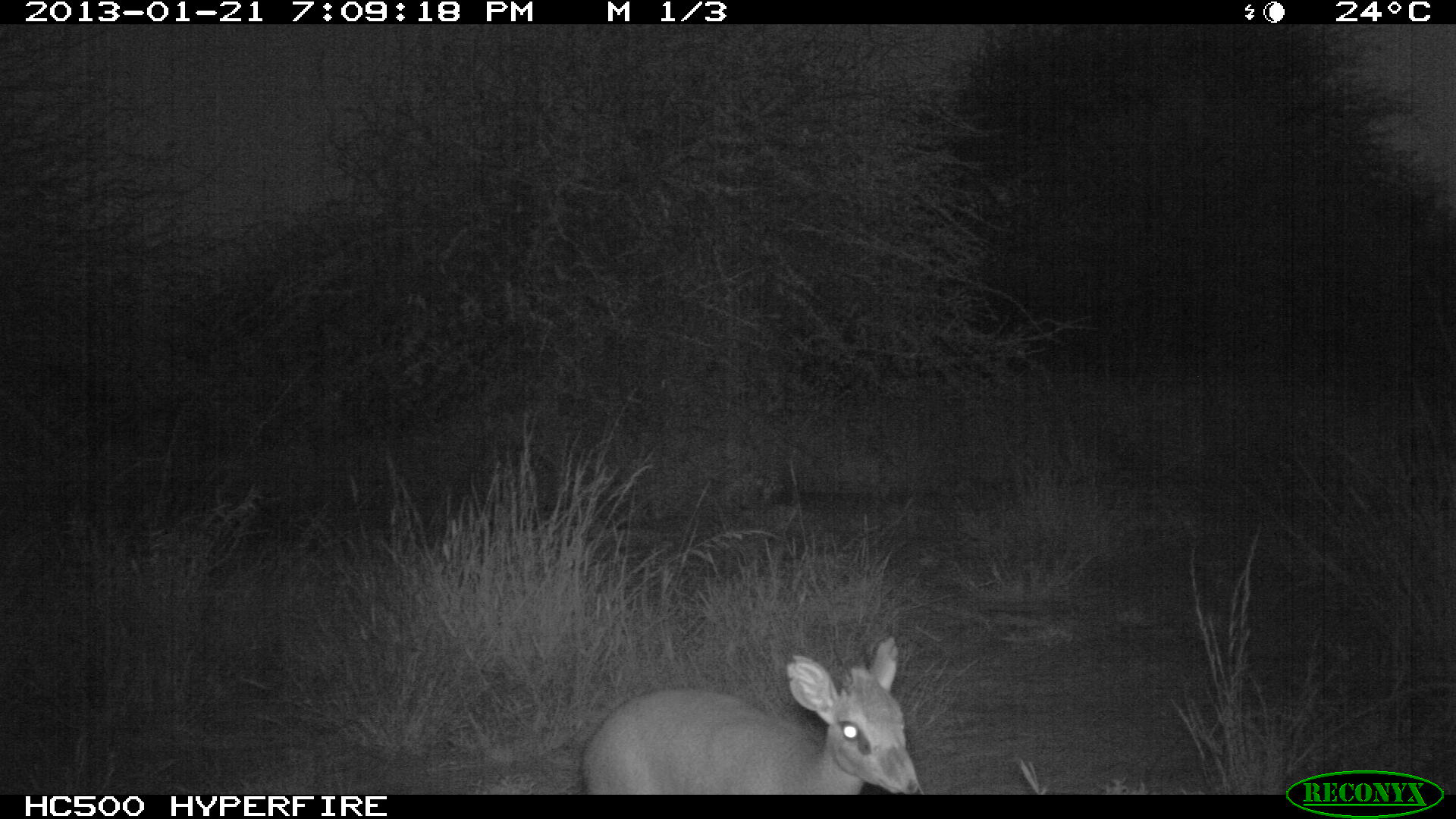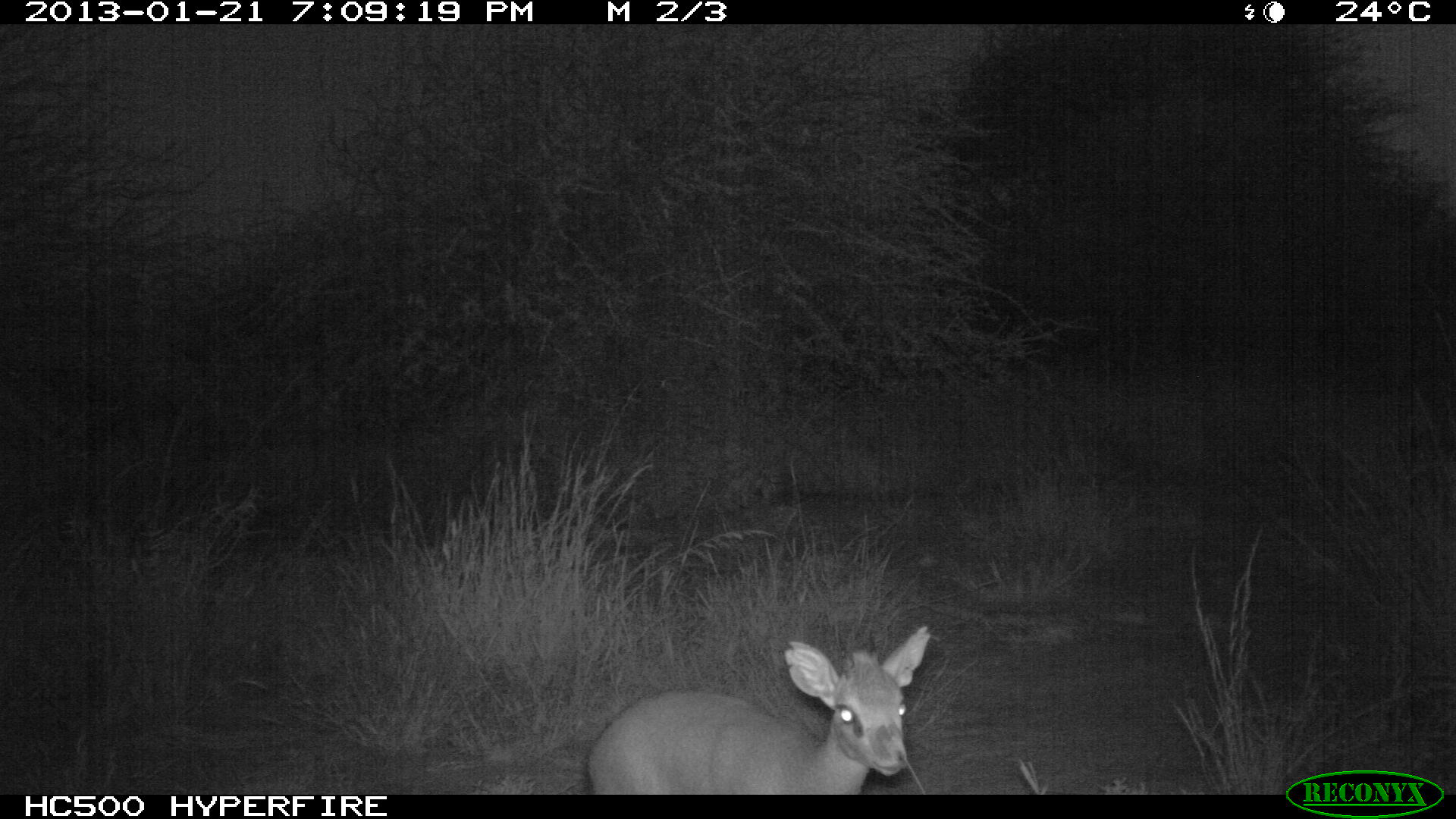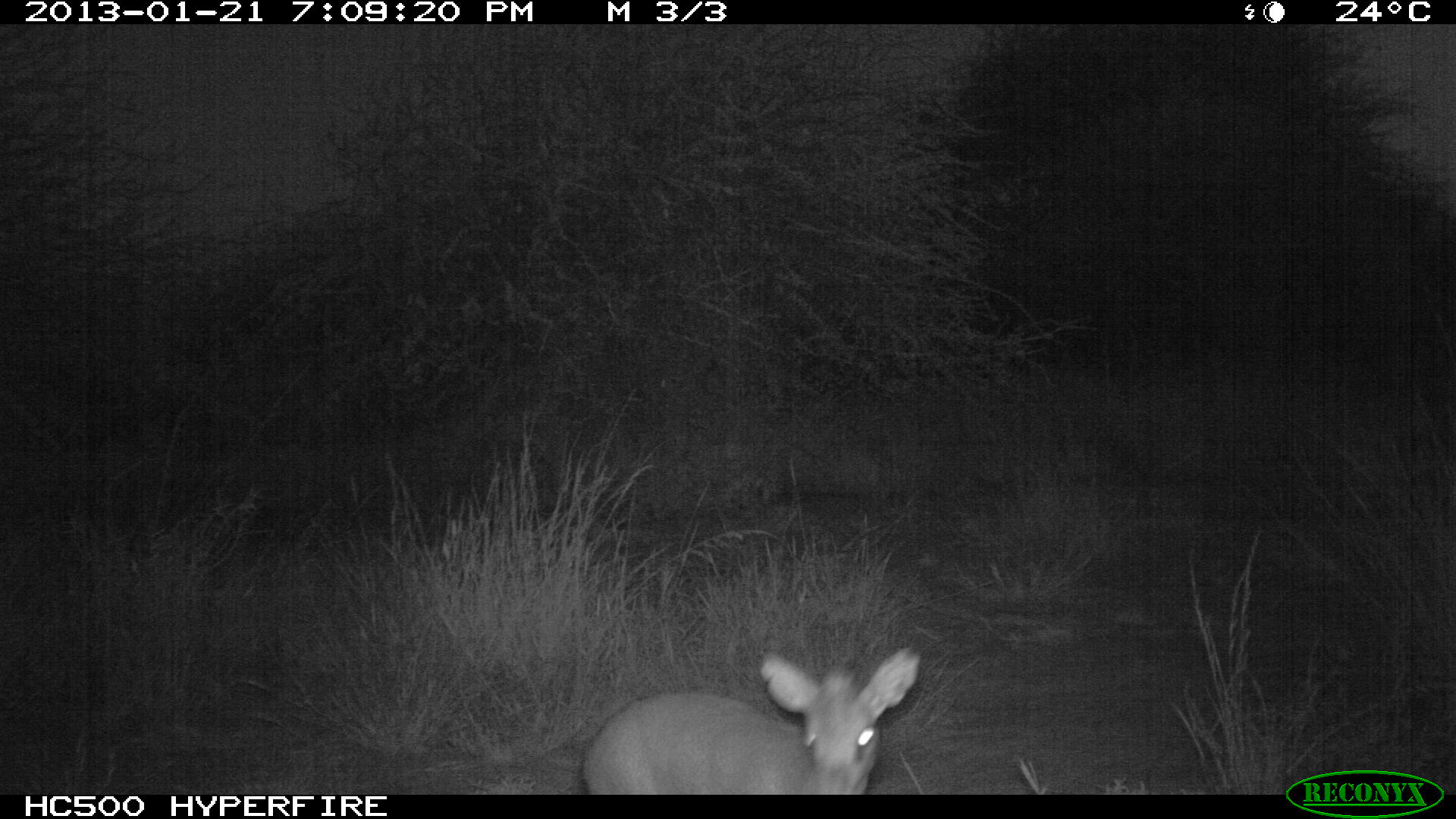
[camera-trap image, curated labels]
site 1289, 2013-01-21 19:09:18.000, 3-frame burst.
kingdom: Animalia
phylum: Chordata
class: Mammalia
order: Artiodactyla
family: Bovidae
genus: Madoqua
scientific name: Madoqua guentheri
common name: günther's dik-dik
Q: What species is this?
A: Madoqua guentheri (günther's dik-dik).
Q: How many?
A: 1.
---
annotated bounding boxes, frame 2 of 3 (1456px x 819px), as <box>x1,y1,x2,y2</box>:
madoqua guentheri: <box>585,620,930,792</box>